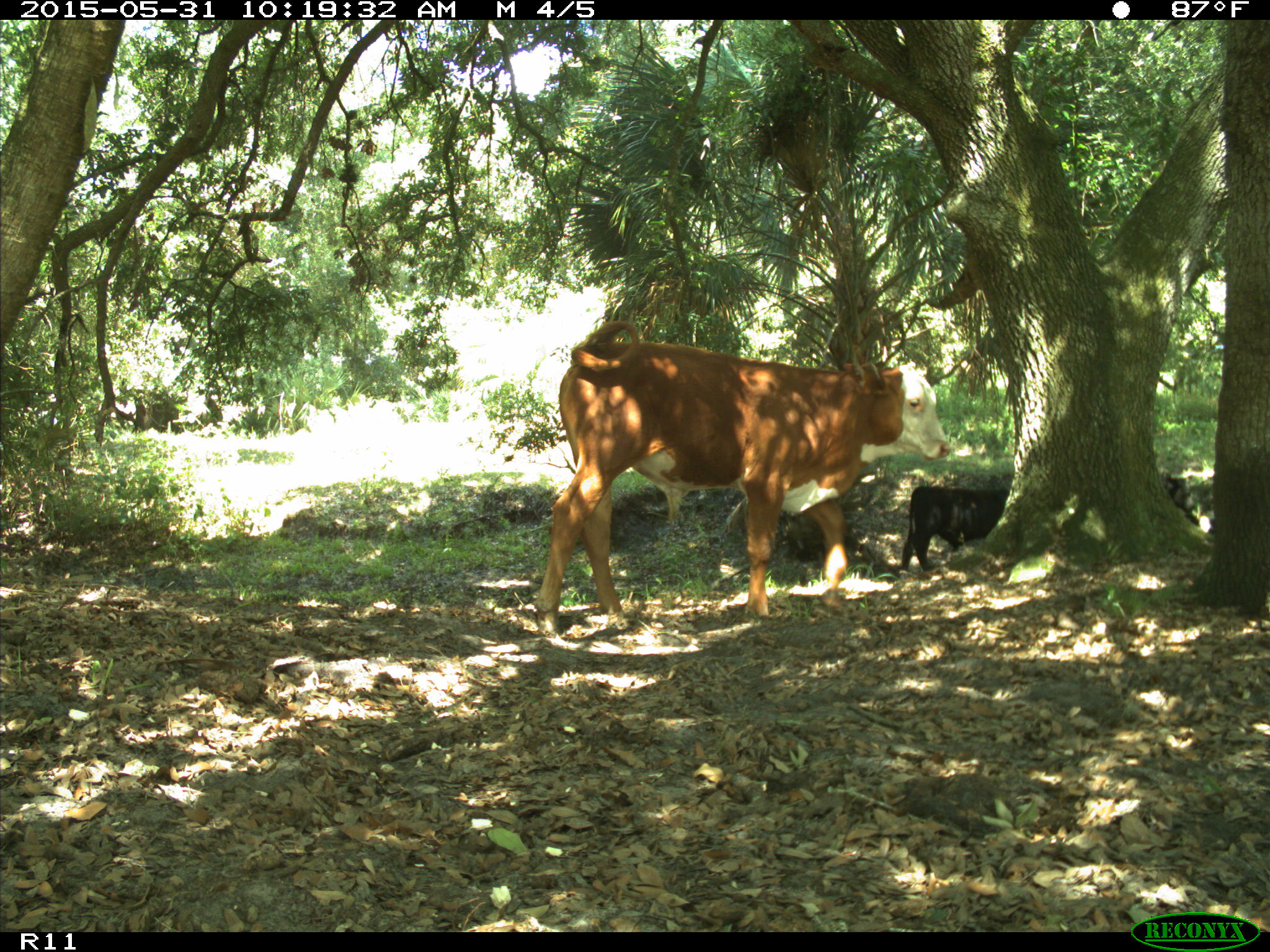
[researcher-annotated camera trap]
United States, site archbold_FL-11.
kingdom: Animalia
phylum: Chordata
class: Mammalia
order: Artiodactyla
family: Bovidae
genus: Bos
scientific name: Bos taurus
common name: domestic cow